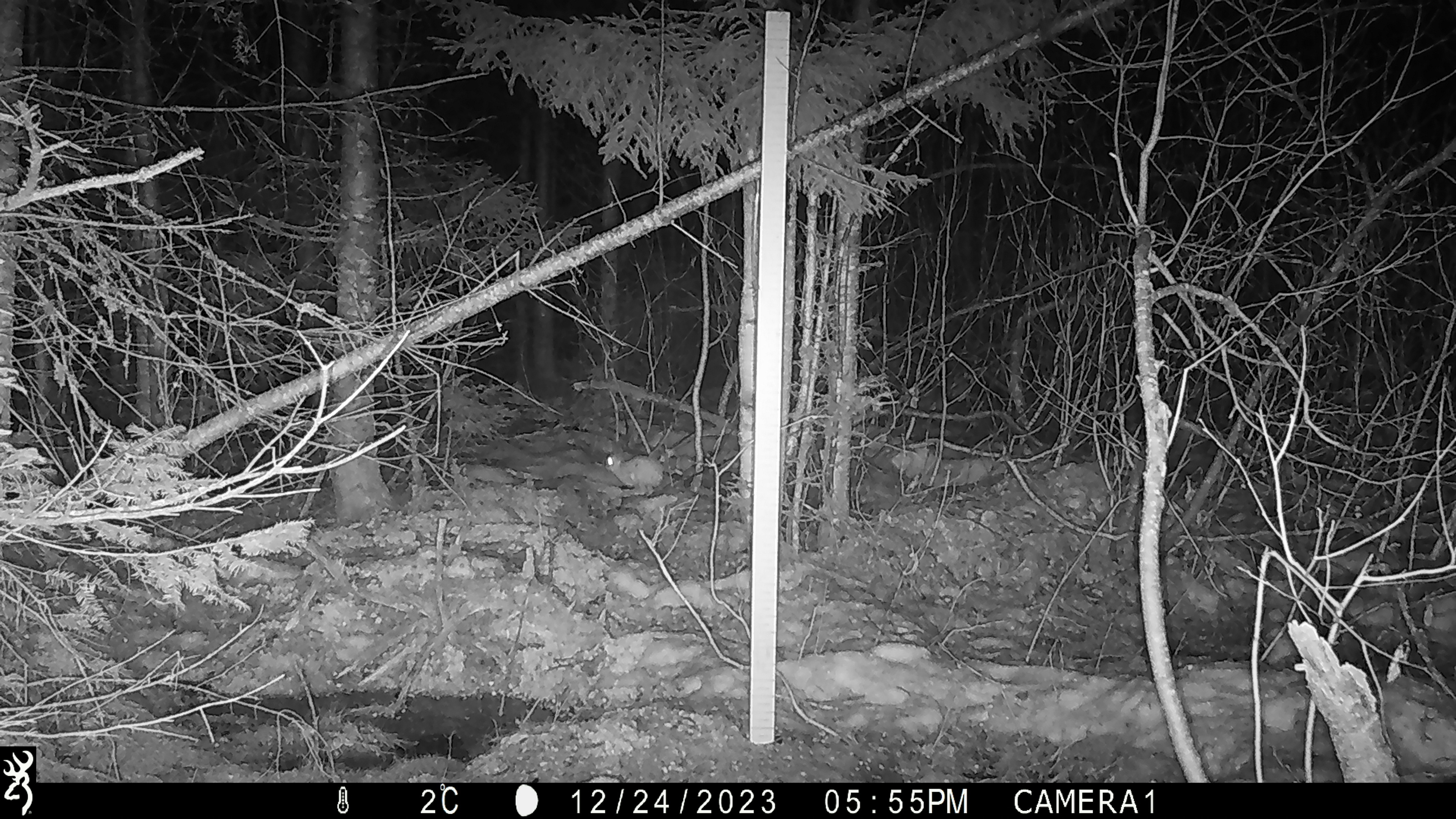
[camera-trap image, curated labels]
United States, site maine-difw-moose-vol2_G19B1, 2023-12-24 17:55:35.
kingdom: Animalia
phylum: Chordata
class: Mammalia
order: Lagomorpha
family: Leporidae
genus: Lepus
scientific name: Lepus americanus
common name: snowshoe hare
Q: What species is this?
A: Snowshoe hare (Lepus americanus).